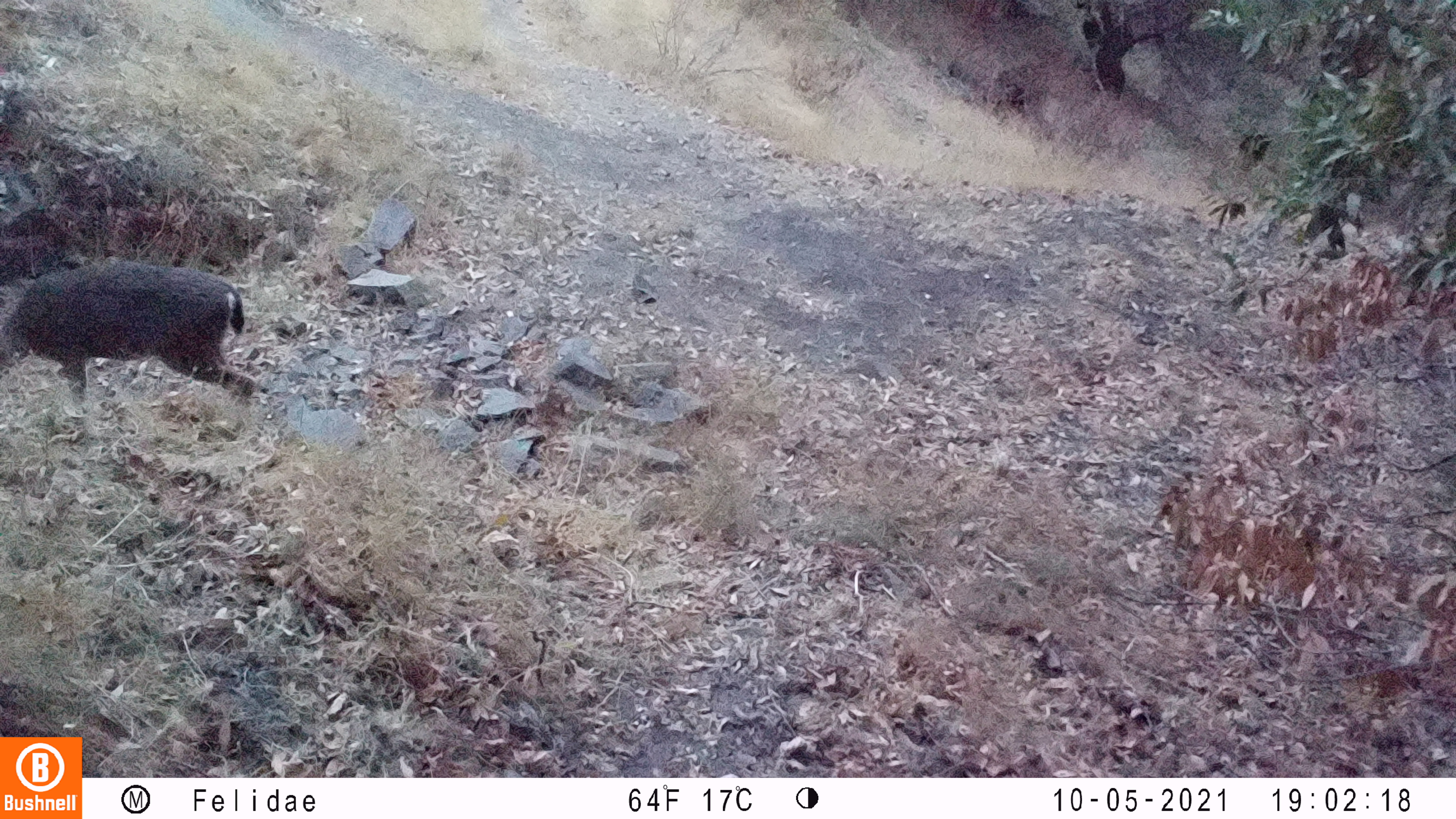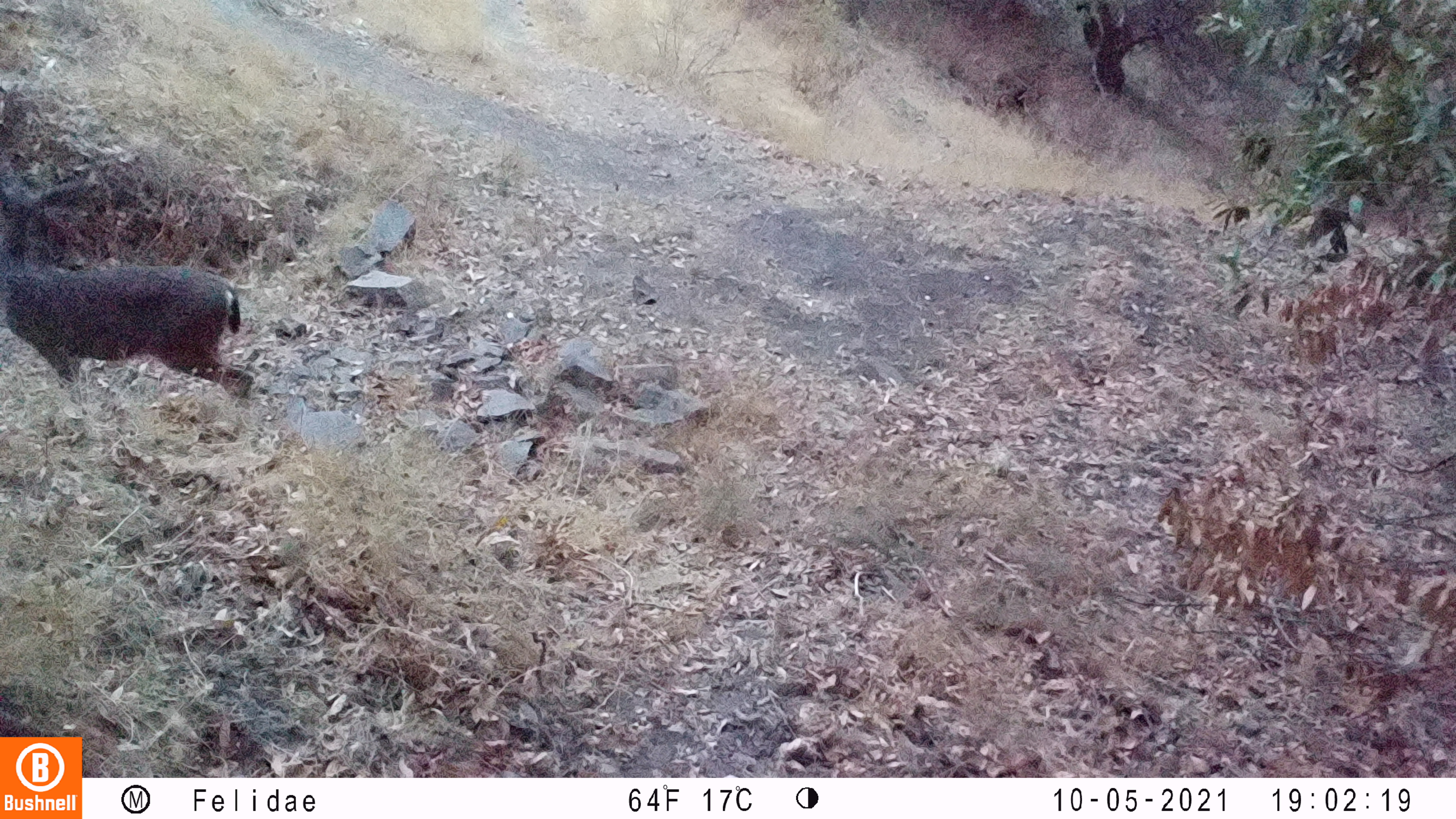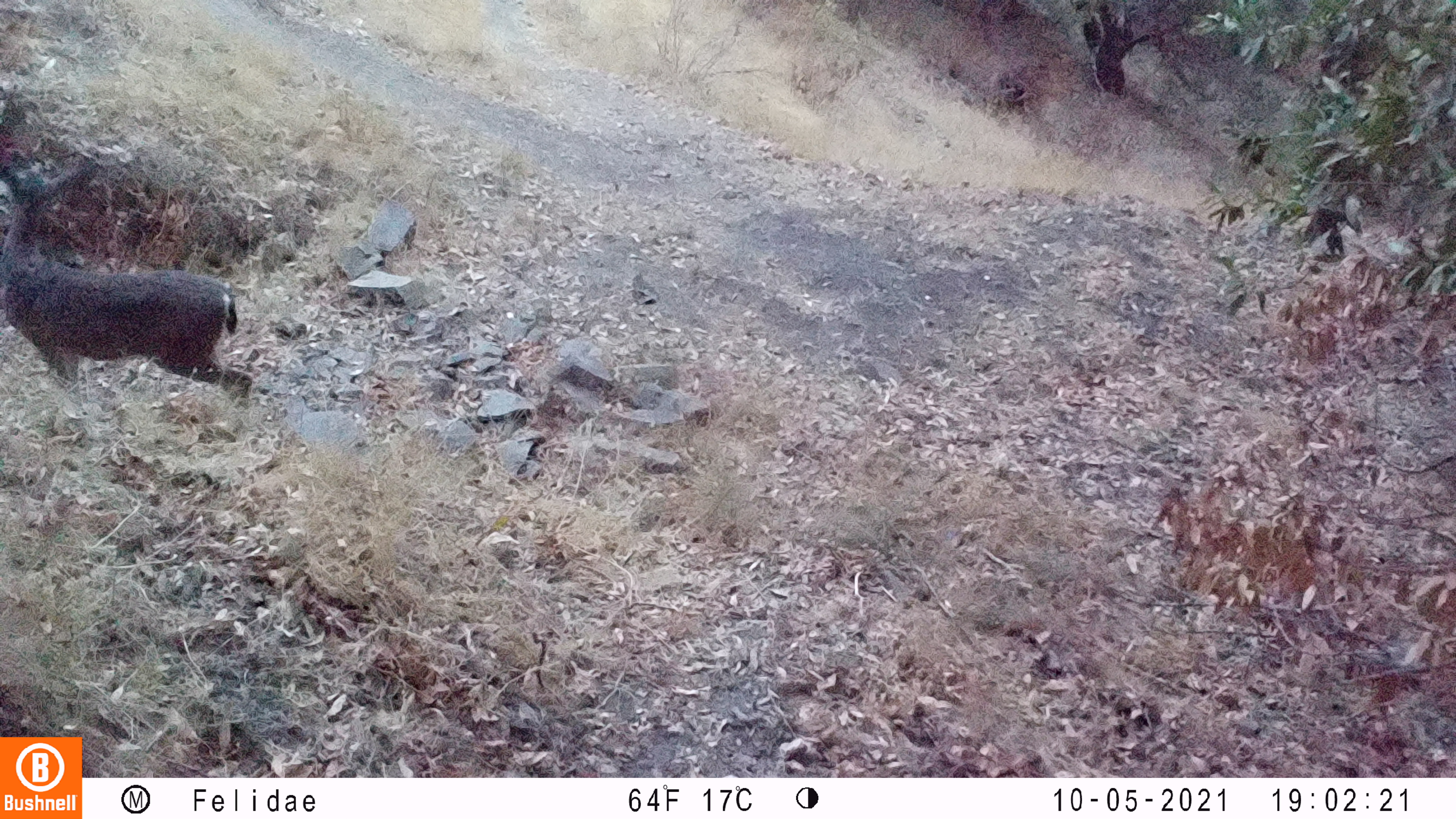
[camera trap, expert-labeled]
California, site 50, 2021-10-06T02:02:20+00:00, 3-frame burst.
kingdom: Animalia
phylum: Chordata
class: Mammalia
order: Artiodactyla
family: Cervidae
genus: Odocoileus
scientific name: Odocoileus hemionus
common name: mule deer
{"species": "mule deer (Odocoileus hemionus)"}